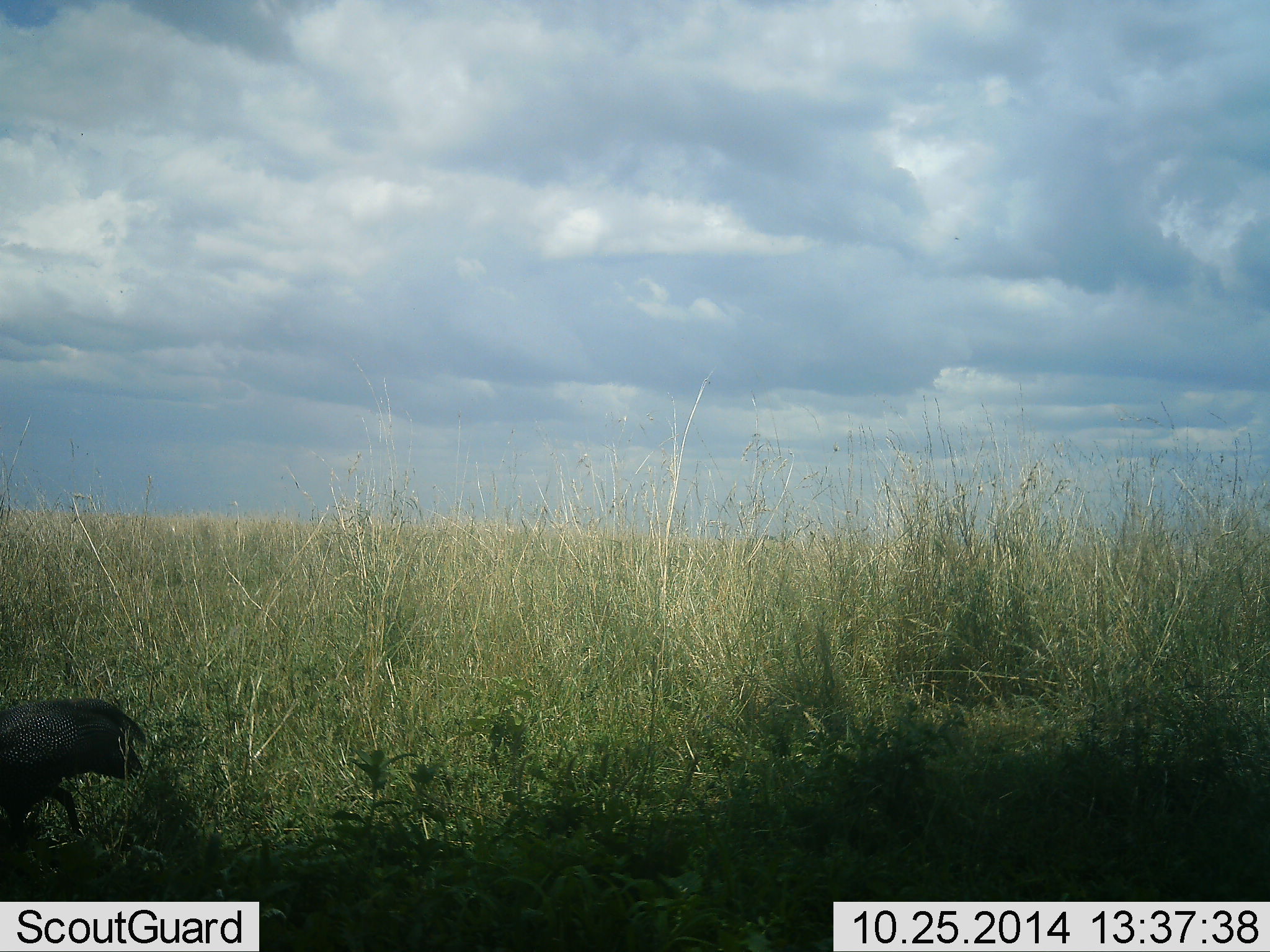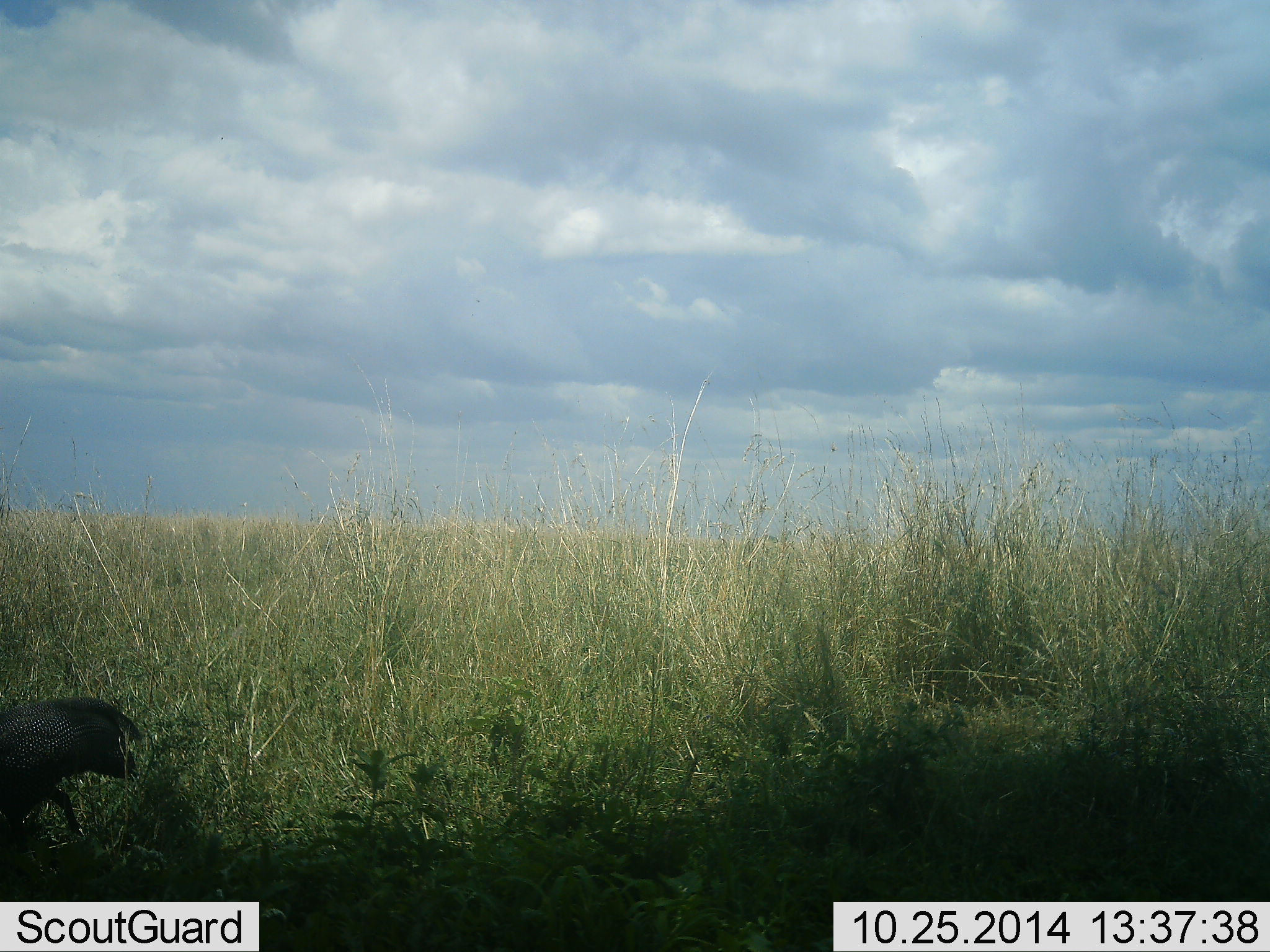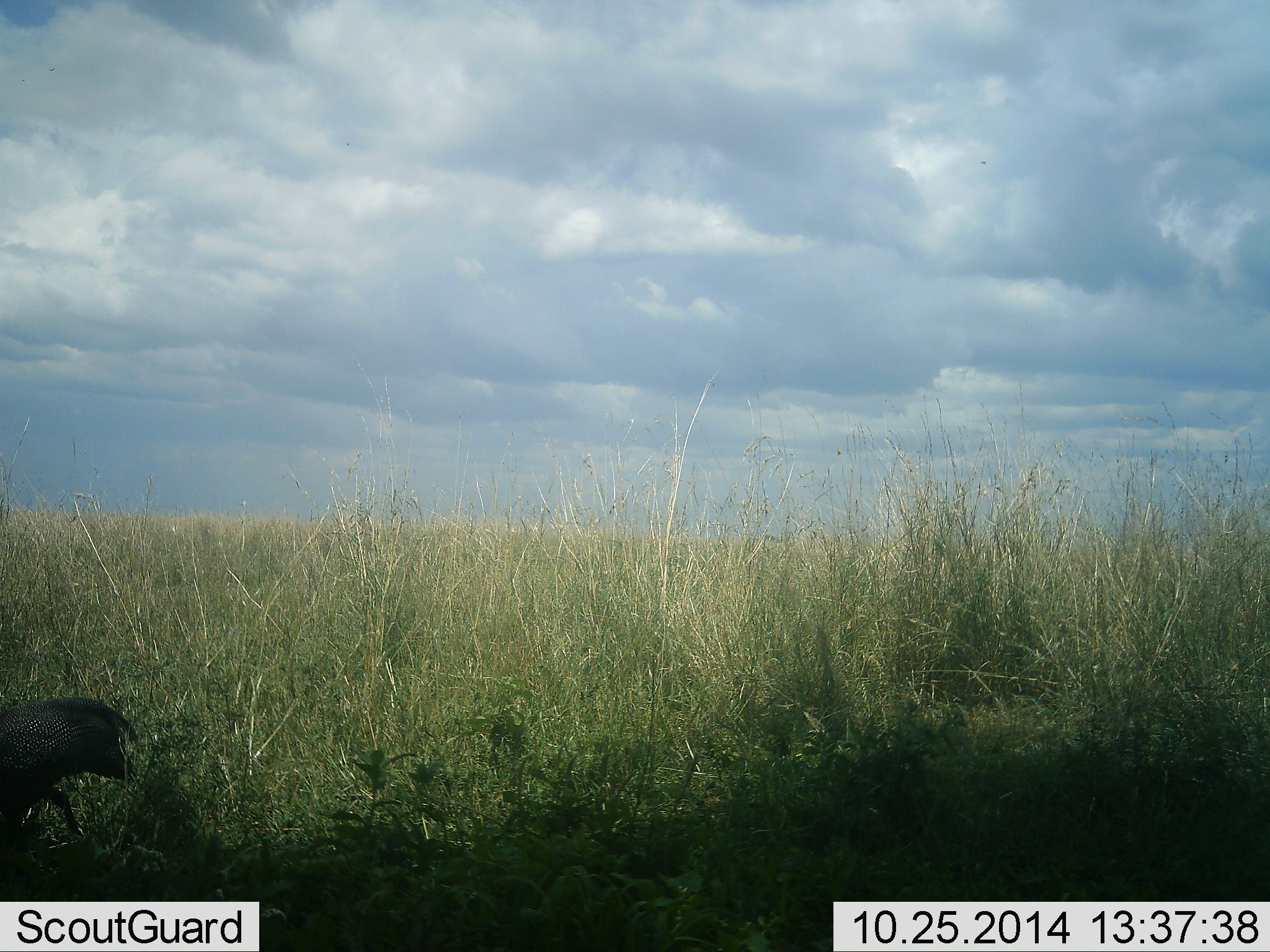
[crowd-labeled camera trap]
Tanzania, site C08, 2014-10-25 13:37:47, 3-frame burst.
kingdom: Animalia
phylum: Chordata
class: Aves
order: Galliformes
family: Numididae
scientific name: Numididae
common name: guinea fowl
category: guineafowl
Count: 1.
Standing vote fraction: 30%.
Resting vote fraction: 0%.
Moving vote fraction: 30%.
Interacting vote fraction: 0%.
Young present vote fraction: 0%.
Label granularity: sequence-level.